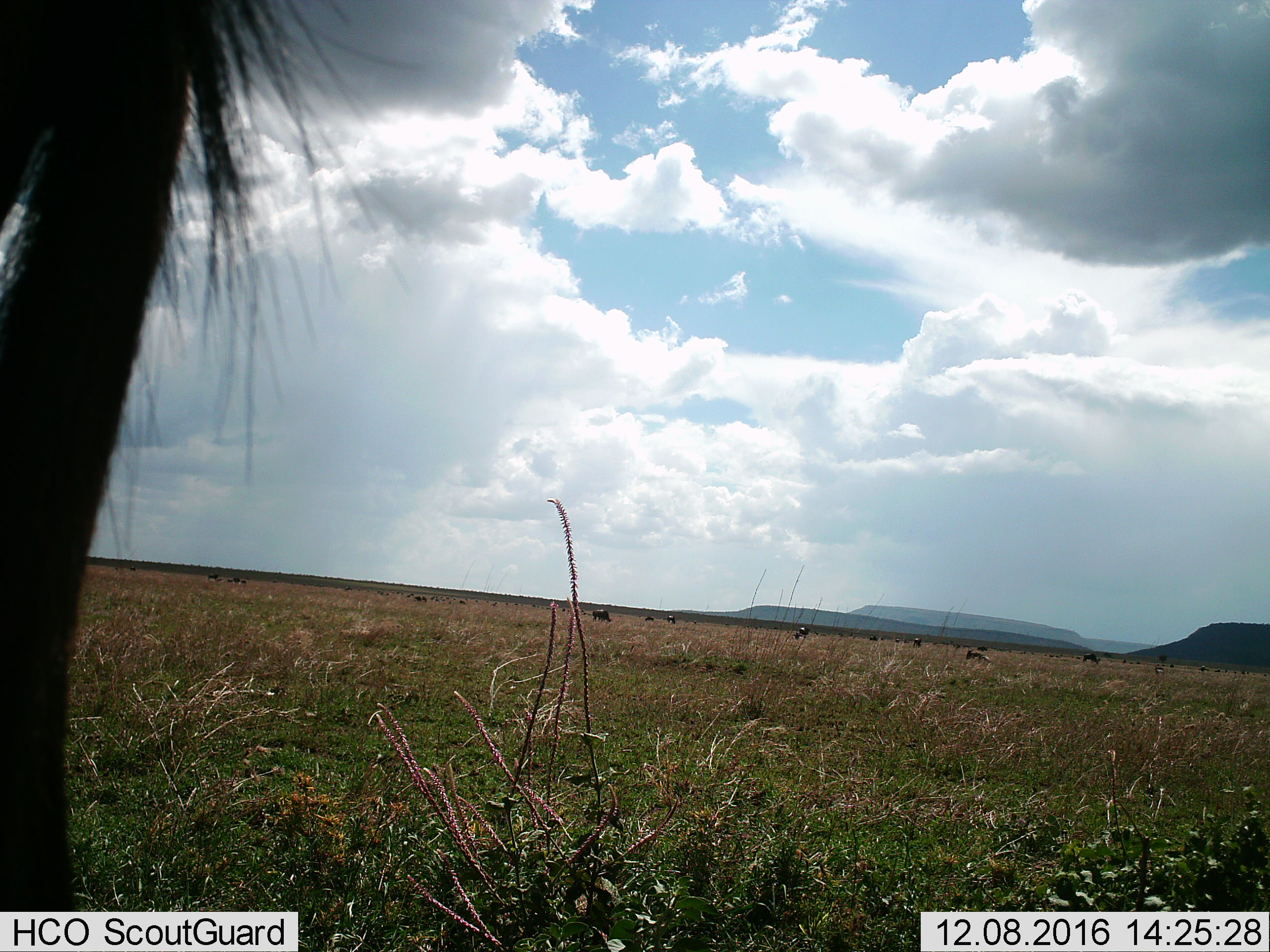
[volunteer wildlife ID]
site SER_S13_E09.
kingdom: Animalia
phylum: Chordata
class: Mammalia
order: Artiodactyla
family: Bovidae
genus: Connochaetes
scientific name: Connochaetes taurinus taurinus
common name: blue wildebeest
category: wildebeestblue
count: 10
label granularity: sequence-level